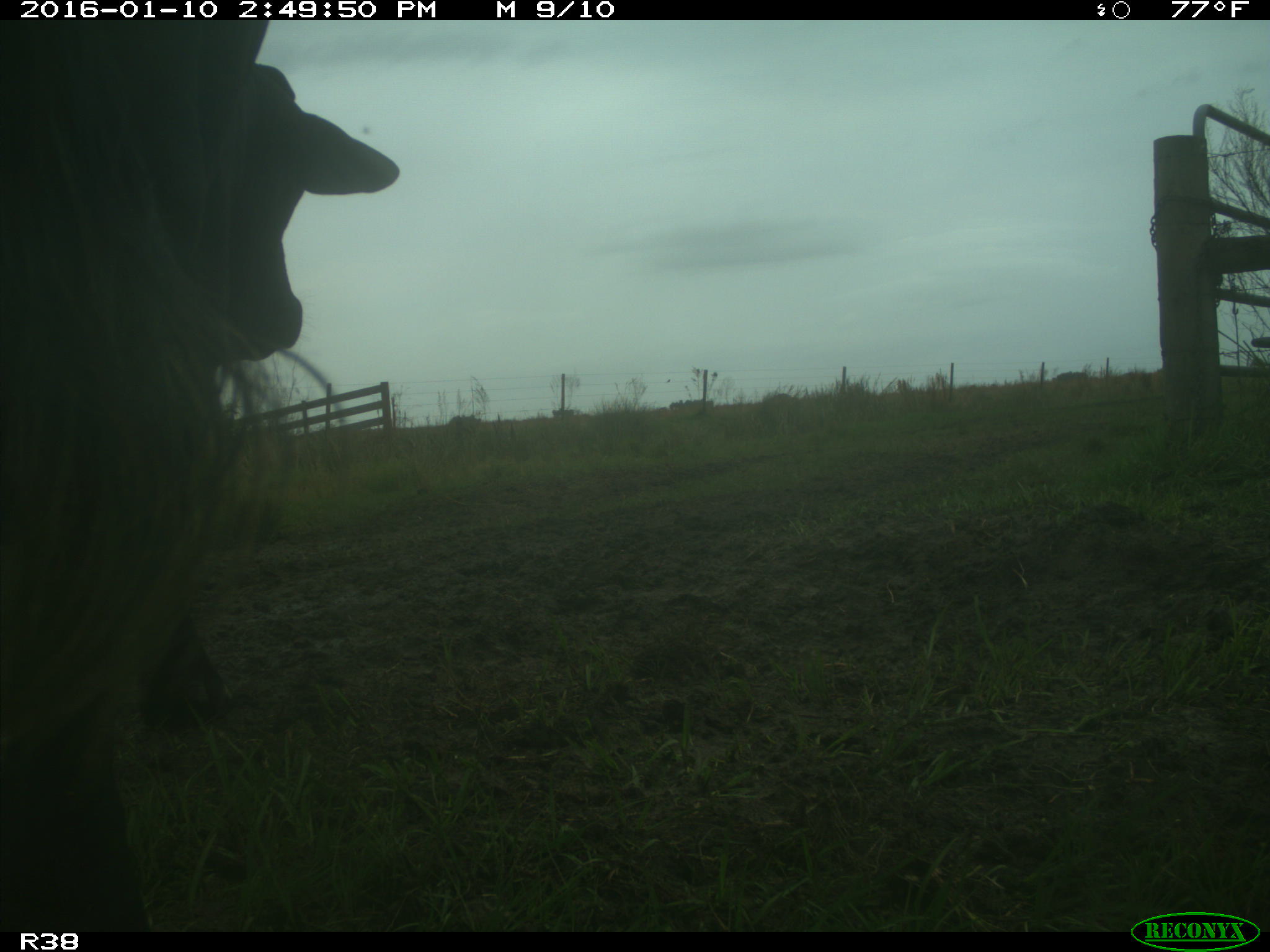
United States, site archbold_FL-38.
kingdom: Animalia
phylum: Chordata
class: Mammalia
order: Artiodactyla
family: Bovidae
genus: Bos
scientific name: Bos taurus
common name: domestic cow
Bos taurus (domestic cow).